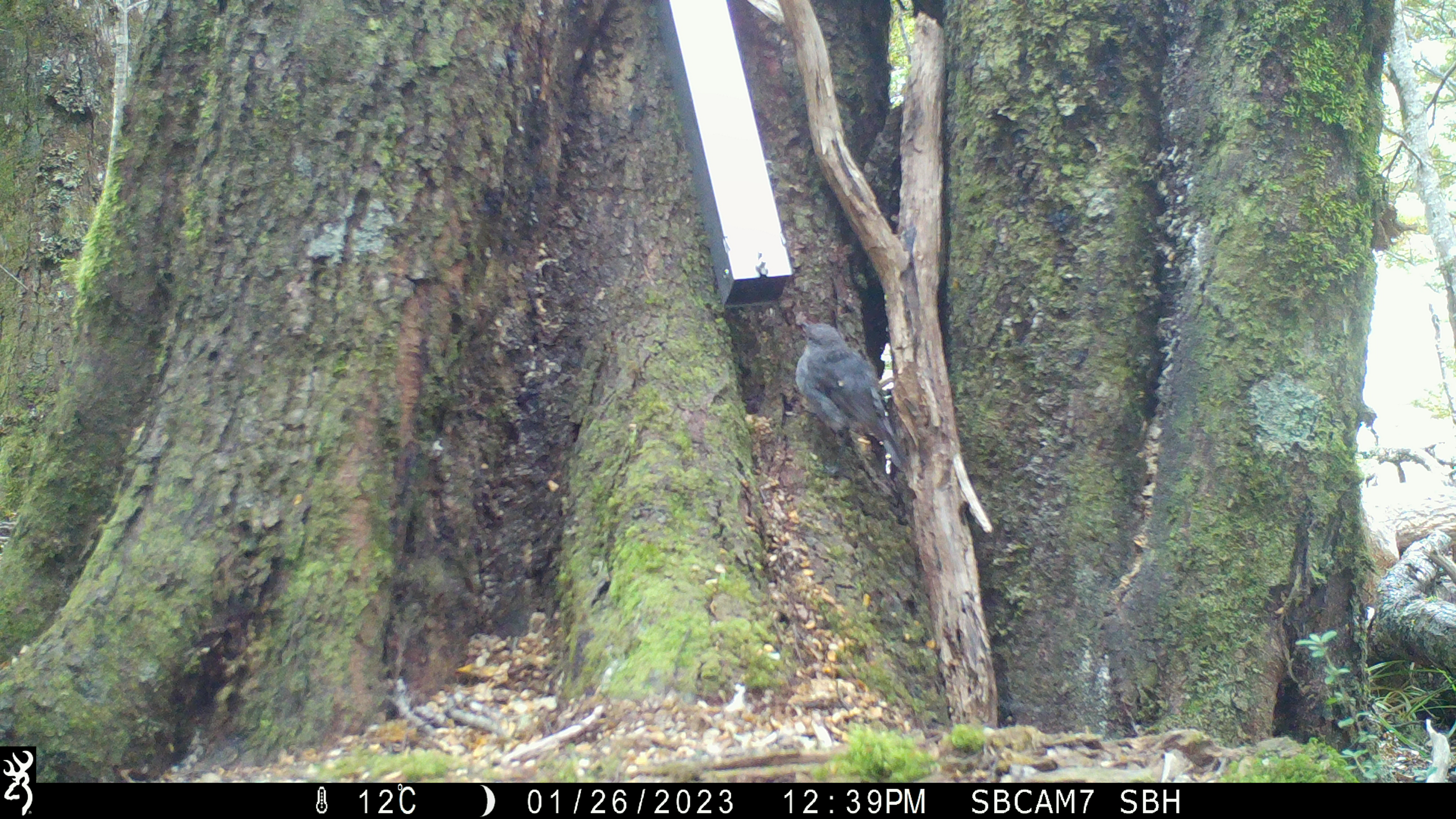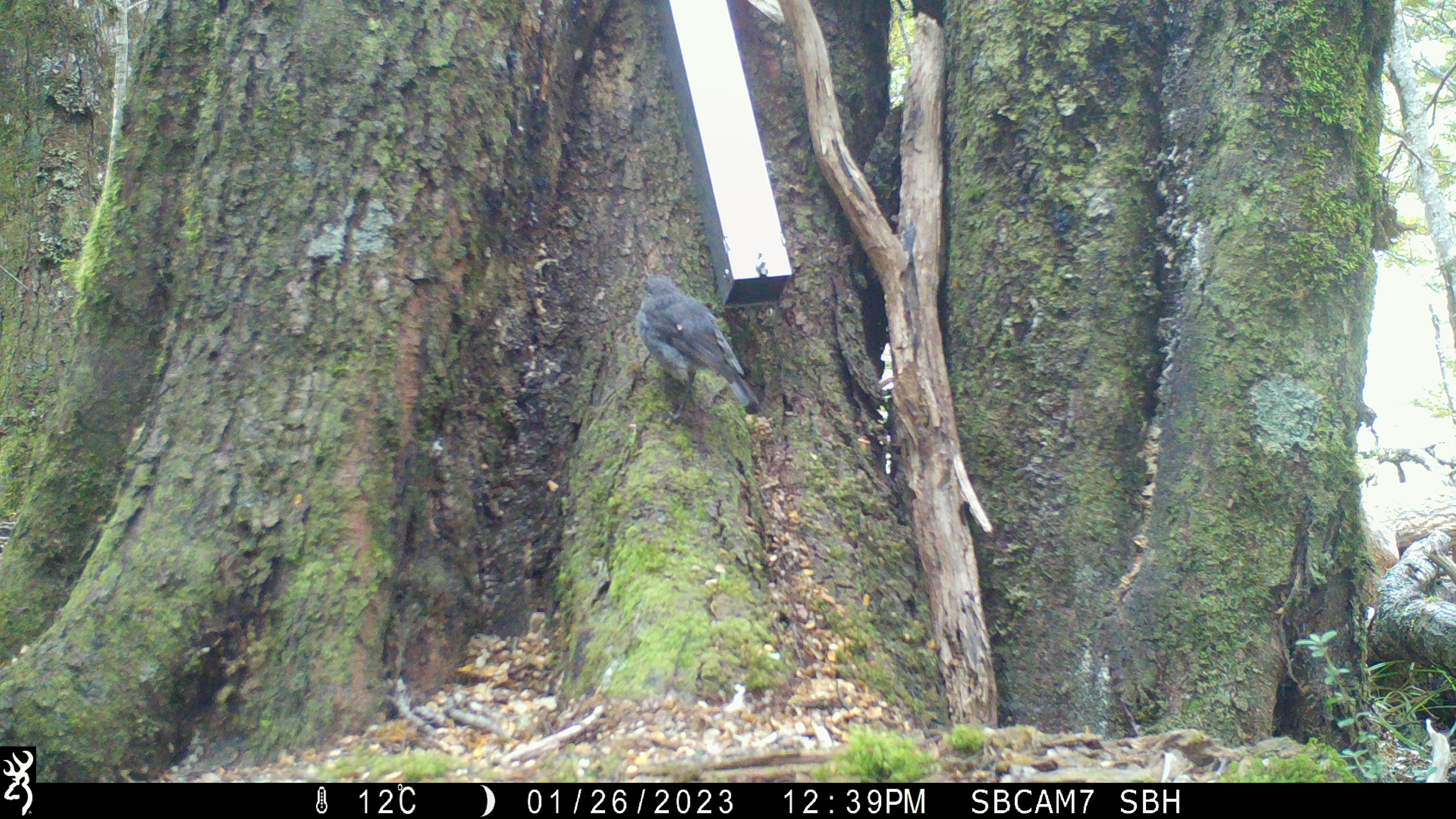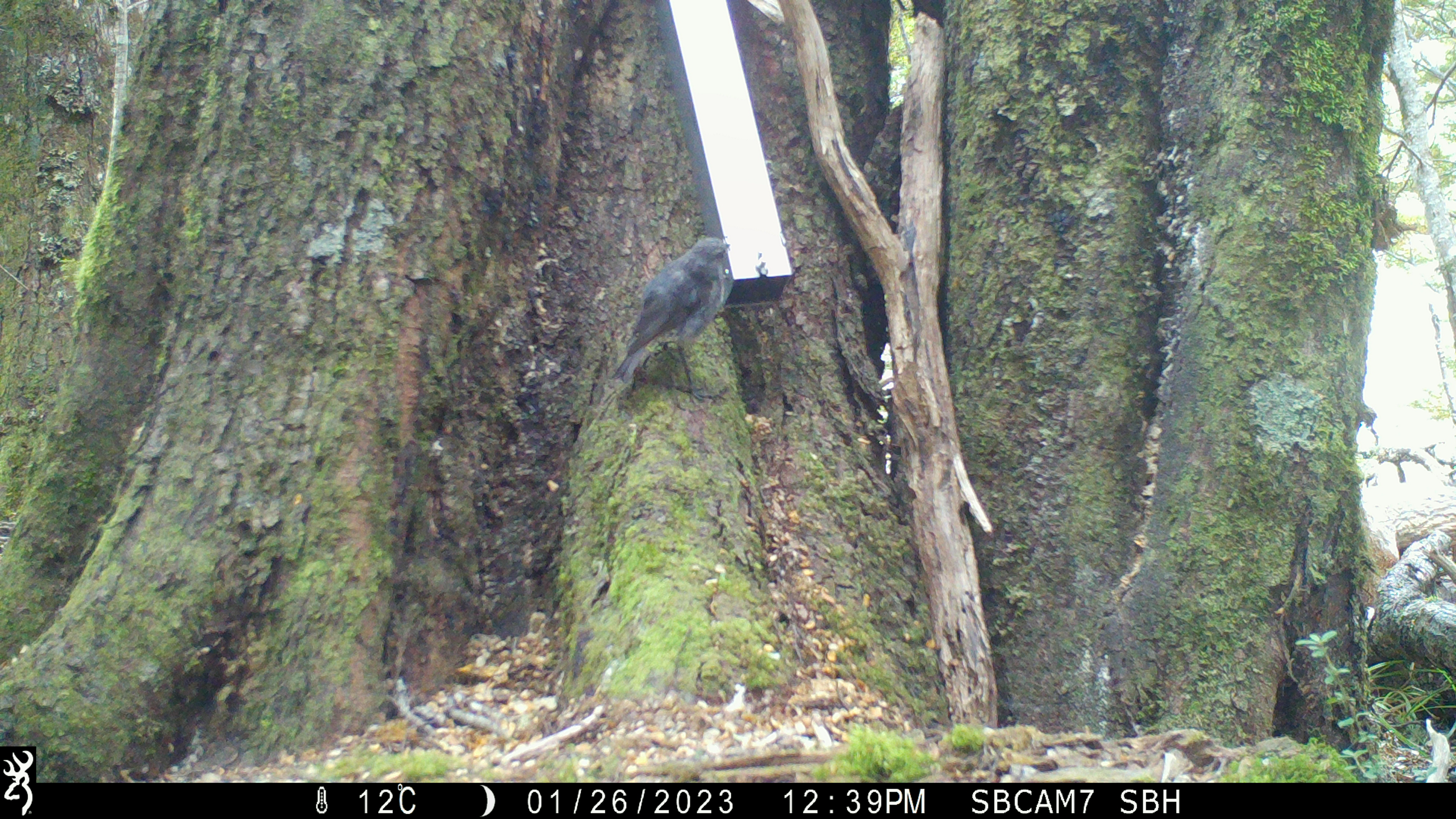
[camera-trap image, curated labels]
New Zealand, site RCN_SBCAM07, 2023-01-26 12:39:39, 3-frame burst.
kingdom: Animalia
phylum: Chordata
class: Aves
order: Passeriformes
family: Petroicidae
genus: Petroica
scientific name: Petroica australis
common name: new zealand robin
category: robin